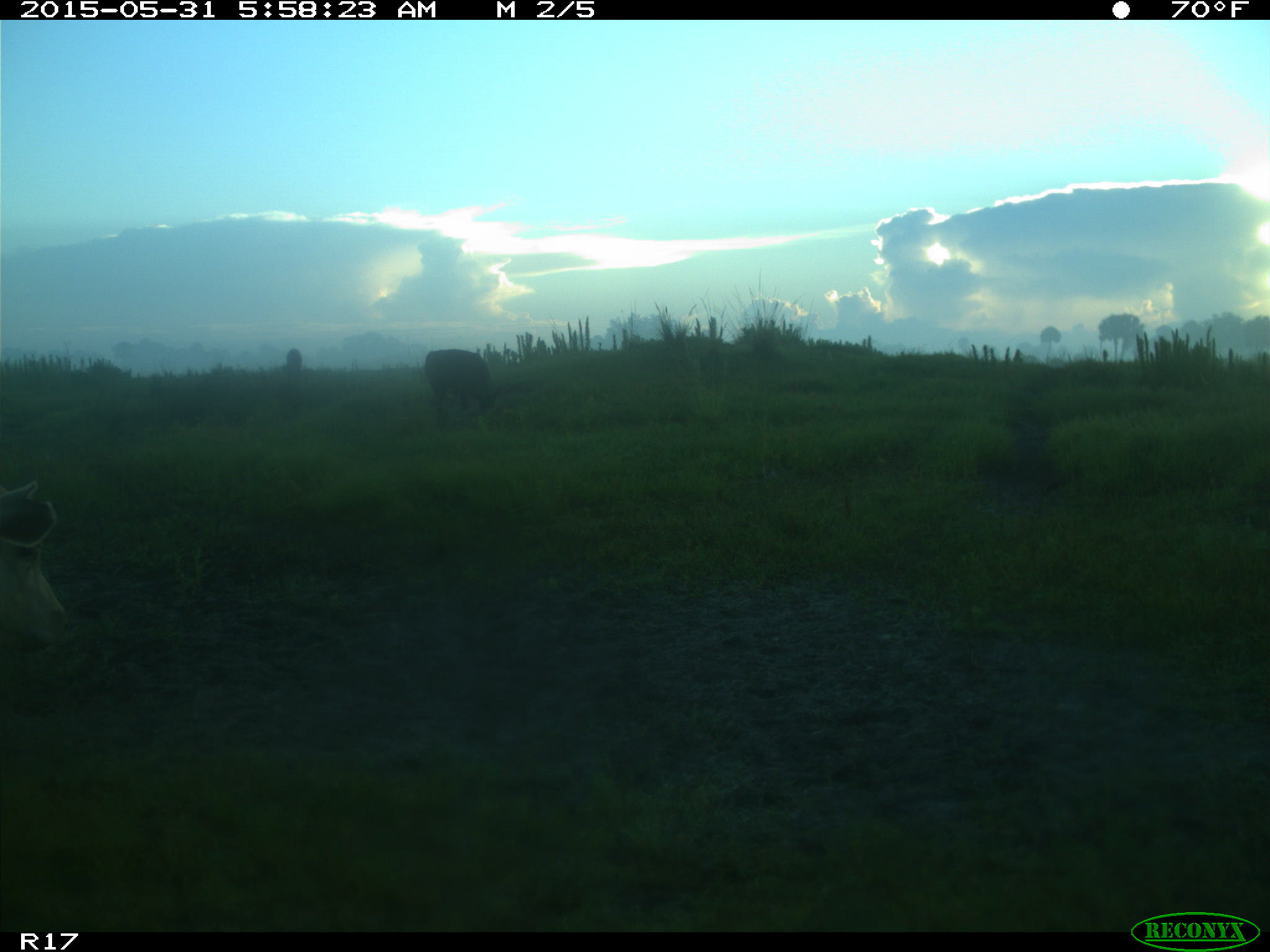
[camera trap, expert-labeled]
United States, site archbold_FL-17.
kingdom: Animalia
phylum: Chordata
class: Mammalia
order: Artiodactyla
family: Bovidae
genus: Bos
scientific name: Bos taurus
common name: domestic cow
Bos taurus (domestic cow).